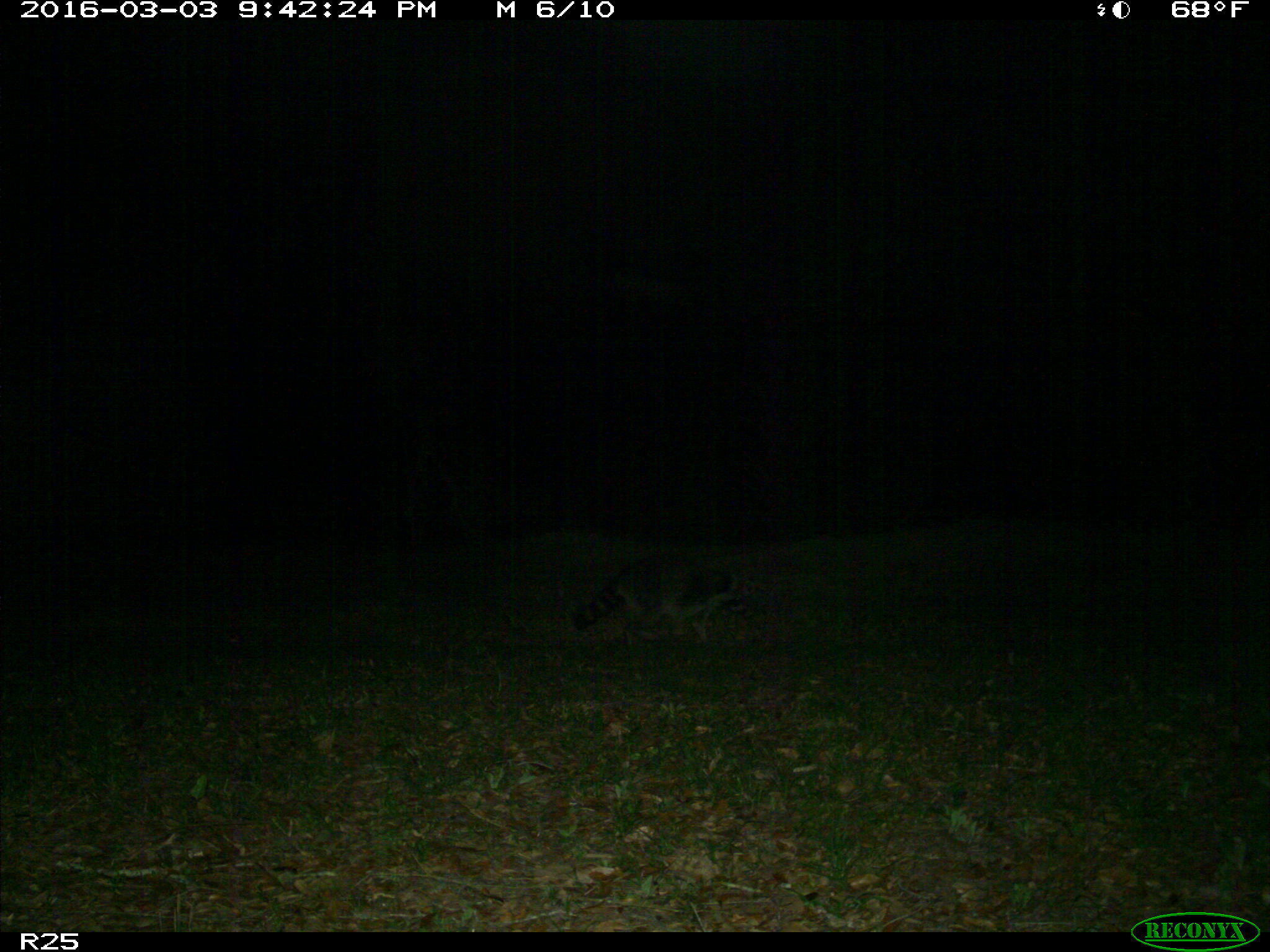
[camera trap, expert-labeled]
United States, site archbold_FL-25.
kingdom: Animalia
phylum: Chordata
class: Mammalia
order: Carnivora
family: Procyonidae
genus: Procyon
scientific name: Procyon lotor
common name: common raccoon